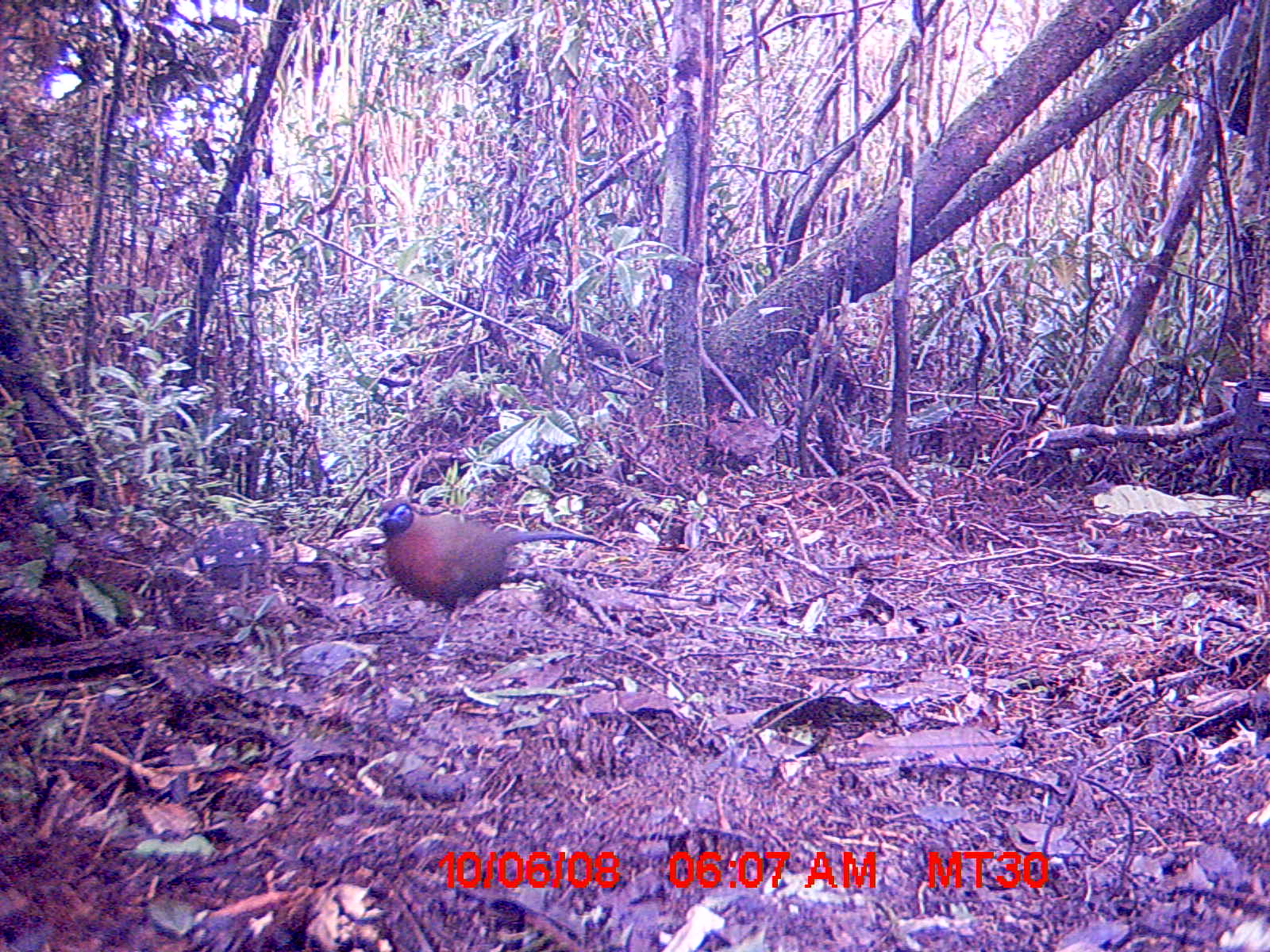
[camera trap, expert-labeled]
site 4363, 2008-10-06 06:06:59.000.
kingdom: Animalia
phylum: Chordata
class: Aves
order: Cuculiformes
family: Cuculidae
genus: Coua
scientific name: Coua serriana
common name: red-breasted coua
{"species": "Coua serriana (red-breasted coua)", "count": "1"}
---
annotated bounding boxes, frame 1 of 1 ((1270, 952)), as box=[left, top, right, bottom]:
coua serriana: box=[375, 497, 607, 653]